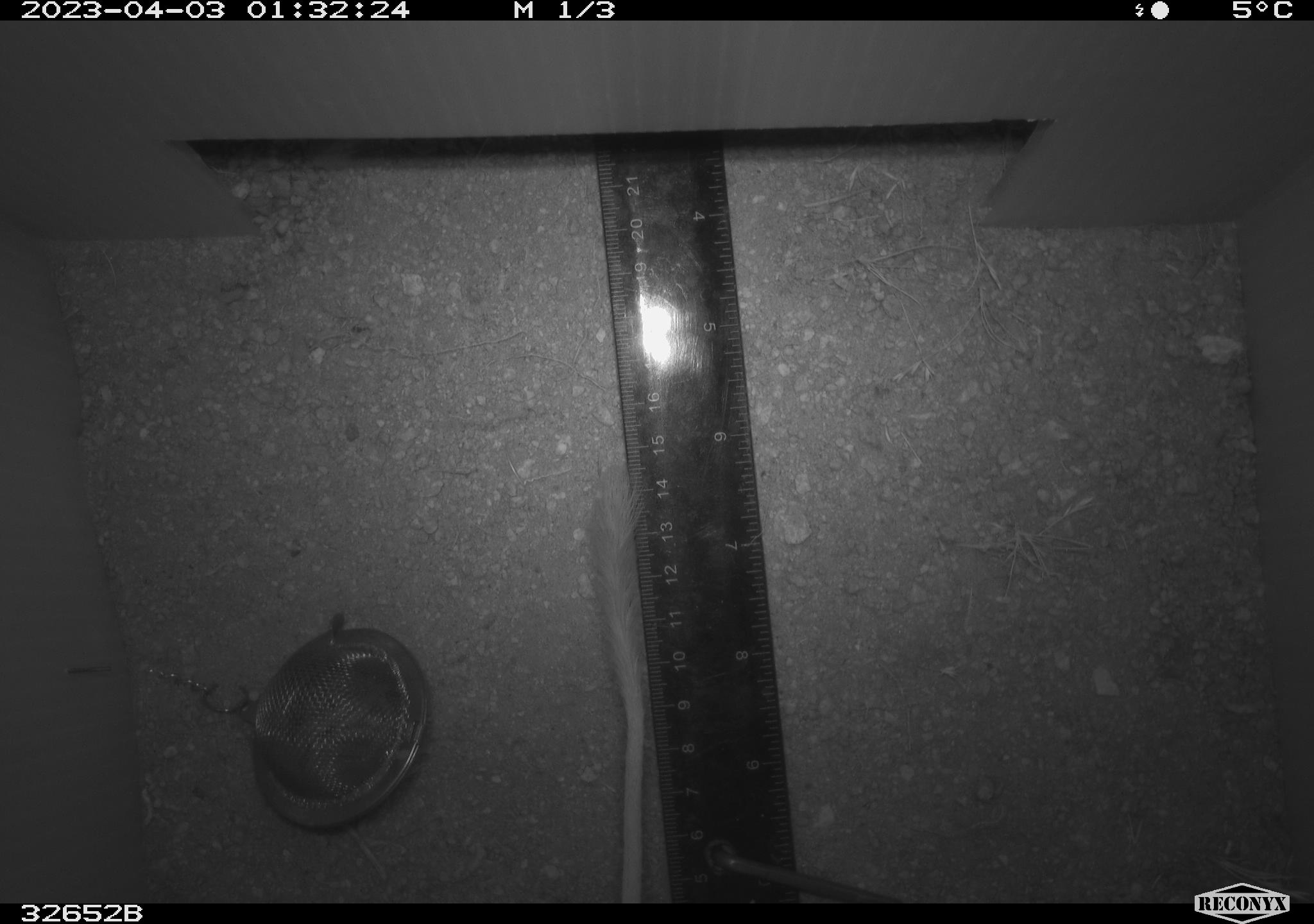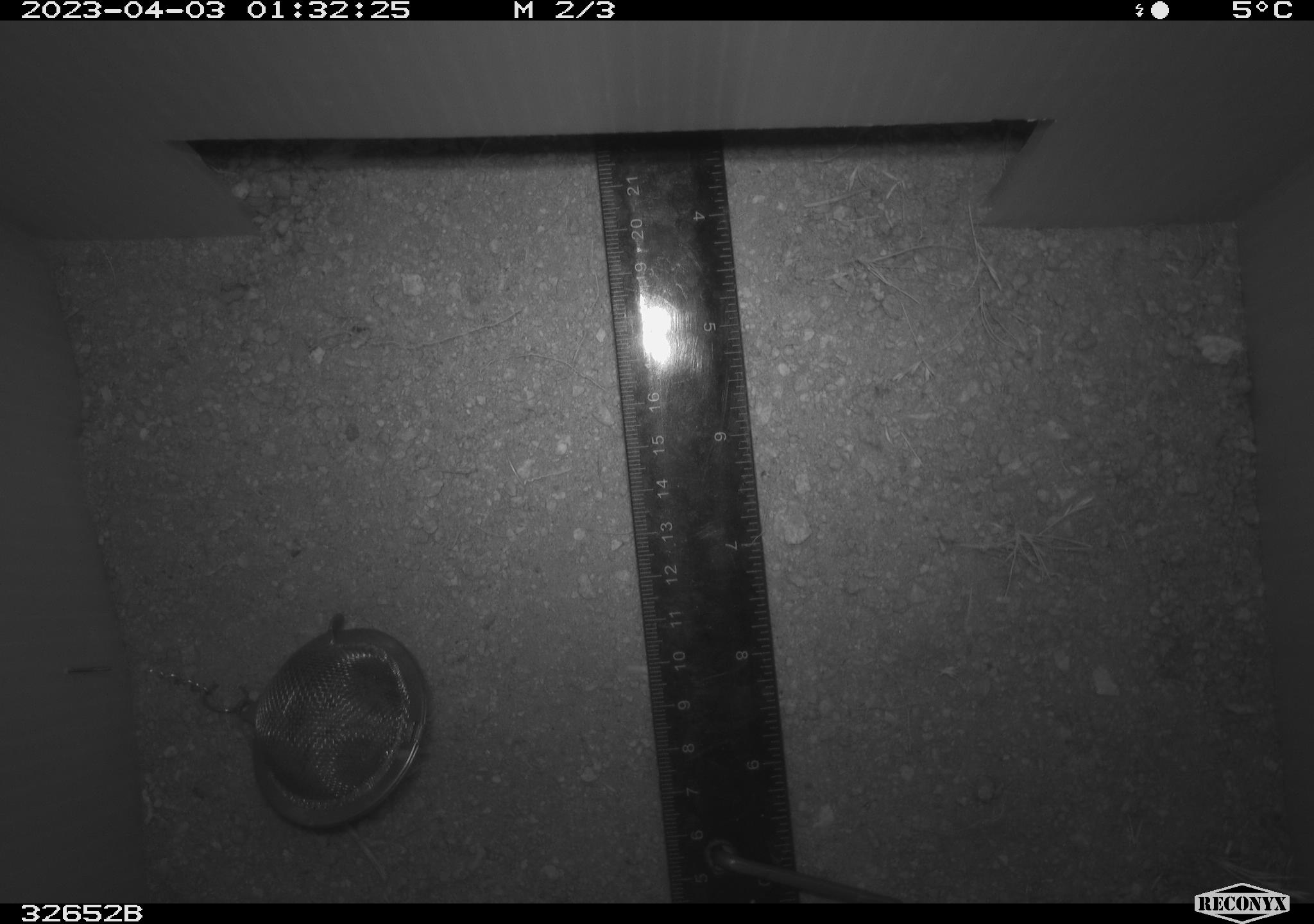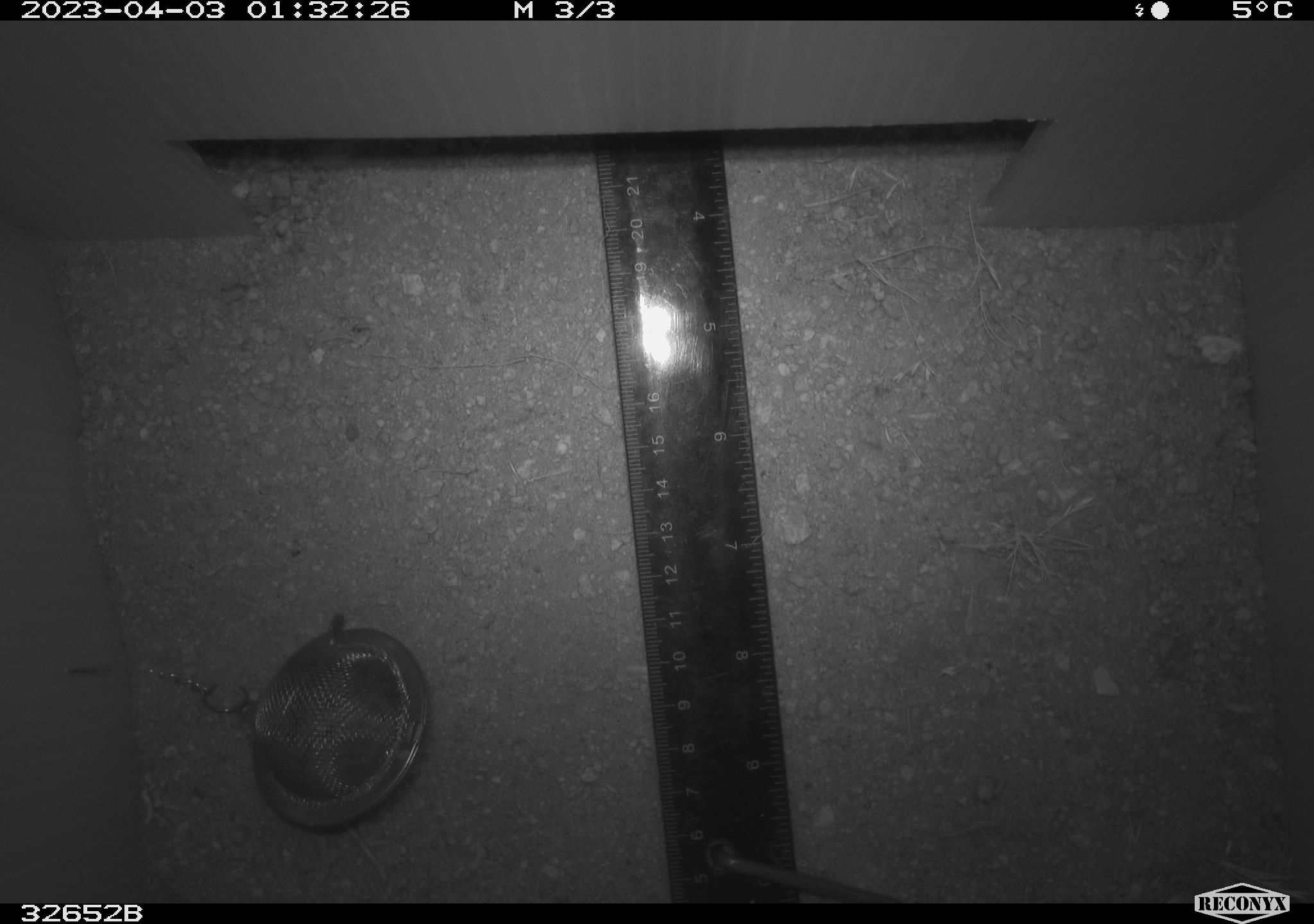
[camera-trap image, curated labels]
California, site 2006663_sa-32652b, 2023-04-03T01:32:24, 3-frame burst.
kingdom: Animalia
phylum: Chordata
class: Mammalia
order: Rodentia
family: Heteromyidae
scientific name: Heteromyidae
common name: kangaroo rats and pocket mice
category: heteromyidae family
Heteromyidae family (kangaroo rats and pocket mice) (Heteromyidae).